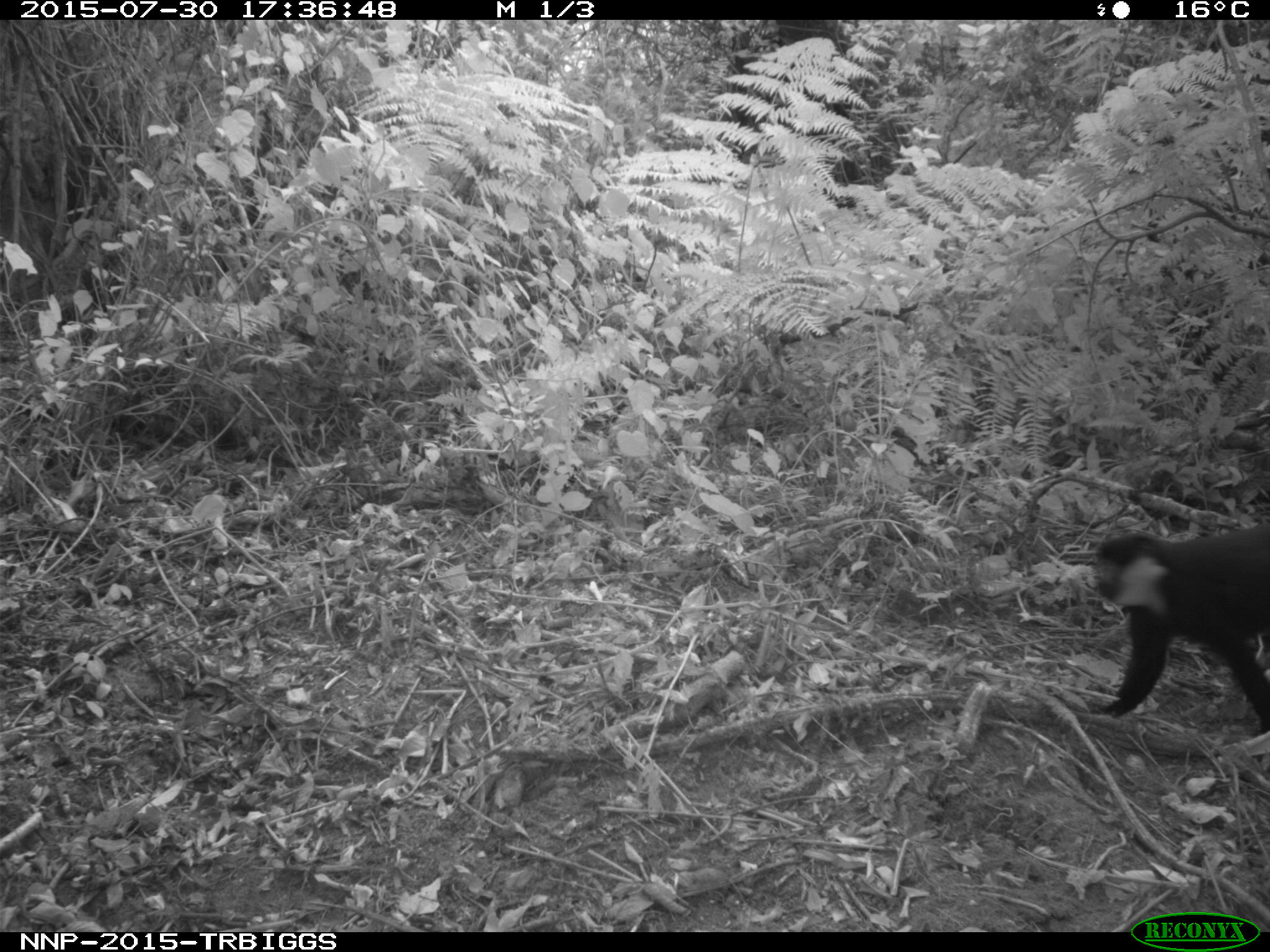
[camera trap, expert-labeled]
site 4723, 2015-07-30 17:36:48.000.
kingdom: Animalia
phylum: Chordata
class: Mammalia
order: Primates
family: Cercopithecidae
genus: Allochrocebus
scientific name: Allochrocebus lhoesti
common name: l'hoest's monkey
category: cercopithecus lhoesti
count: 1